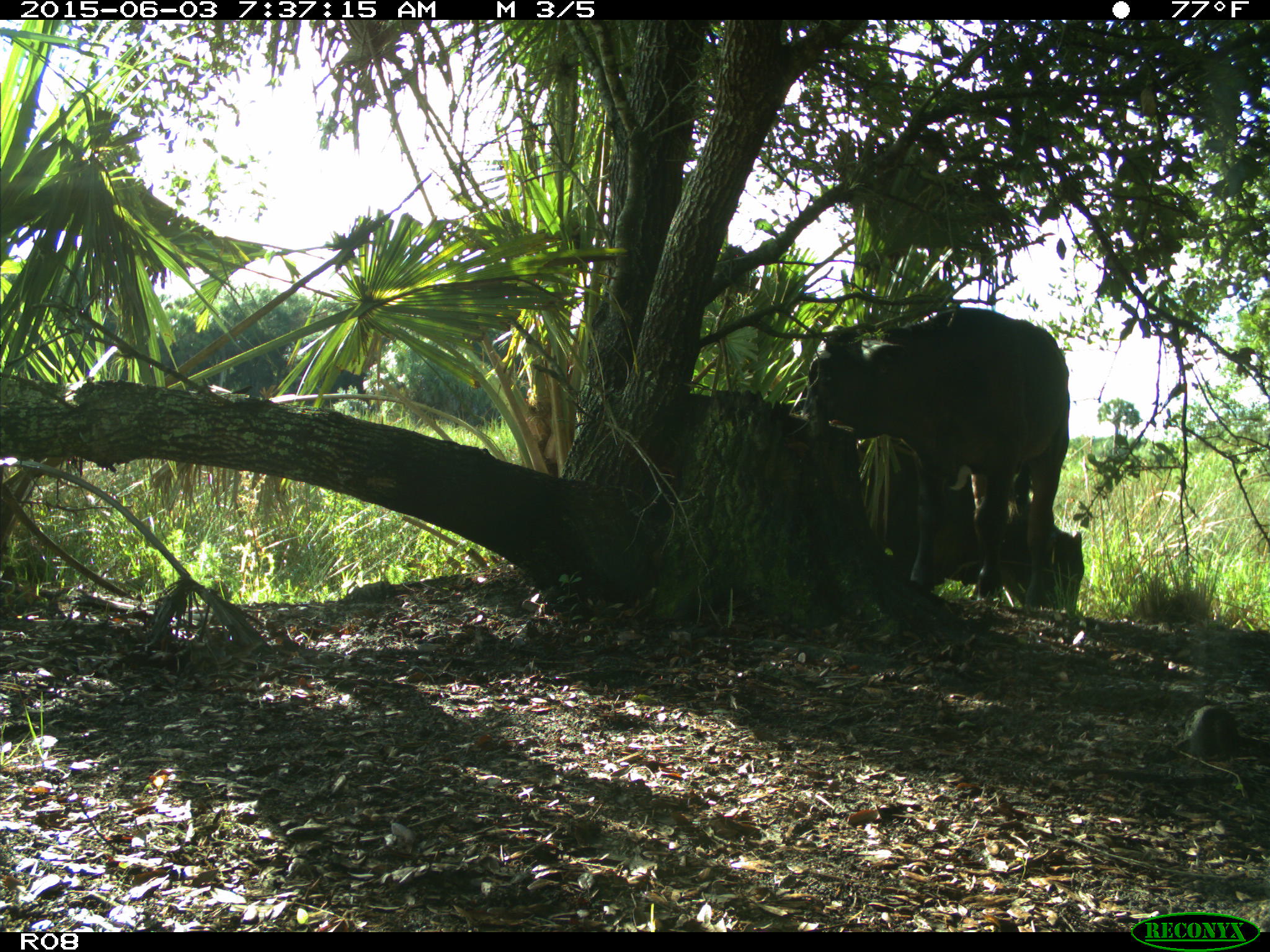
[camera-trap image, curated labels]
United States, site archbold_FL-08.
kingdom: Animalia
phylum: Chordata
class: Mammalia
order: Artiodactyla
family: Bovidae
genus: Bos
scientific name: Bos taurus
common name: domestic cow